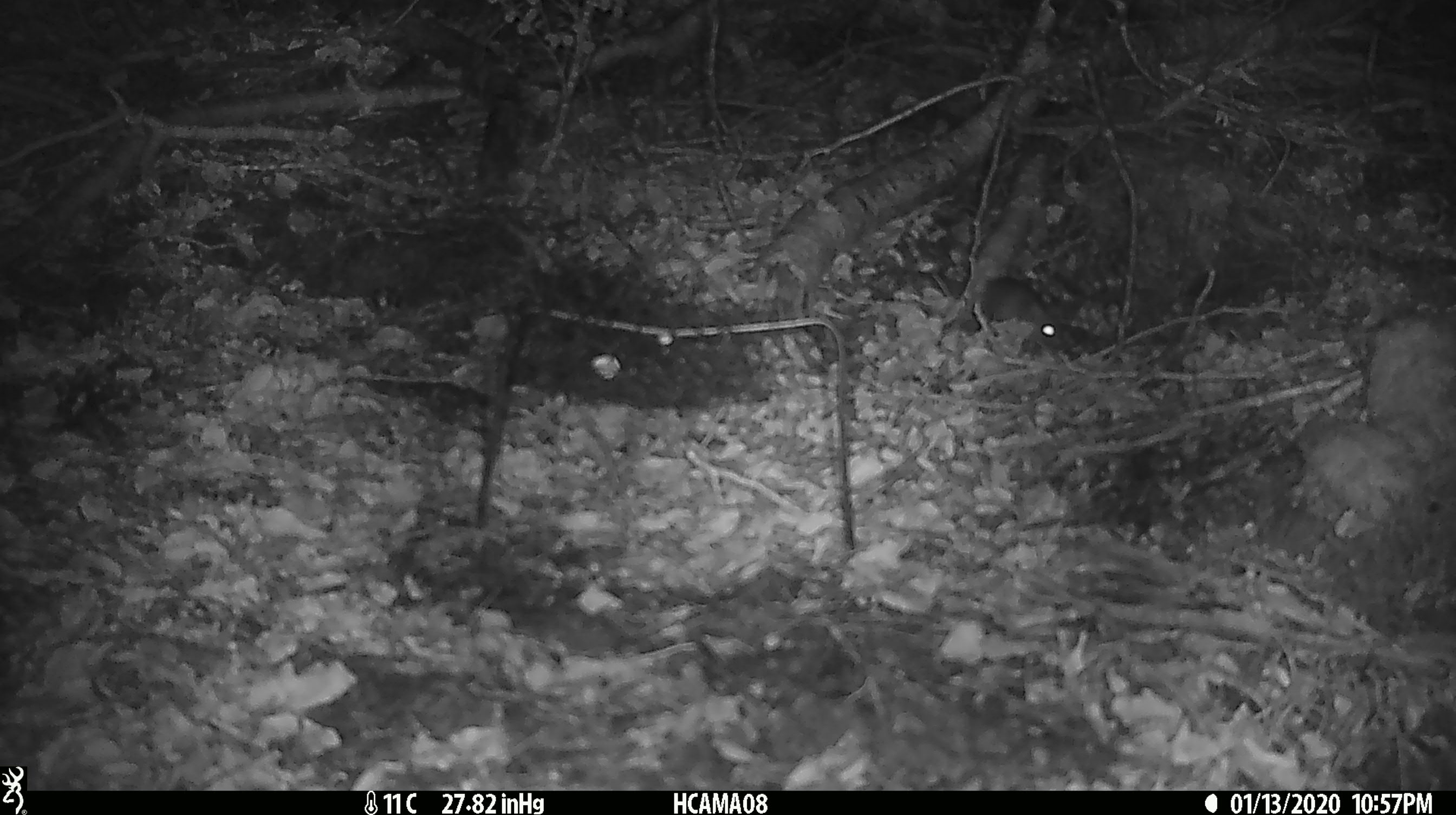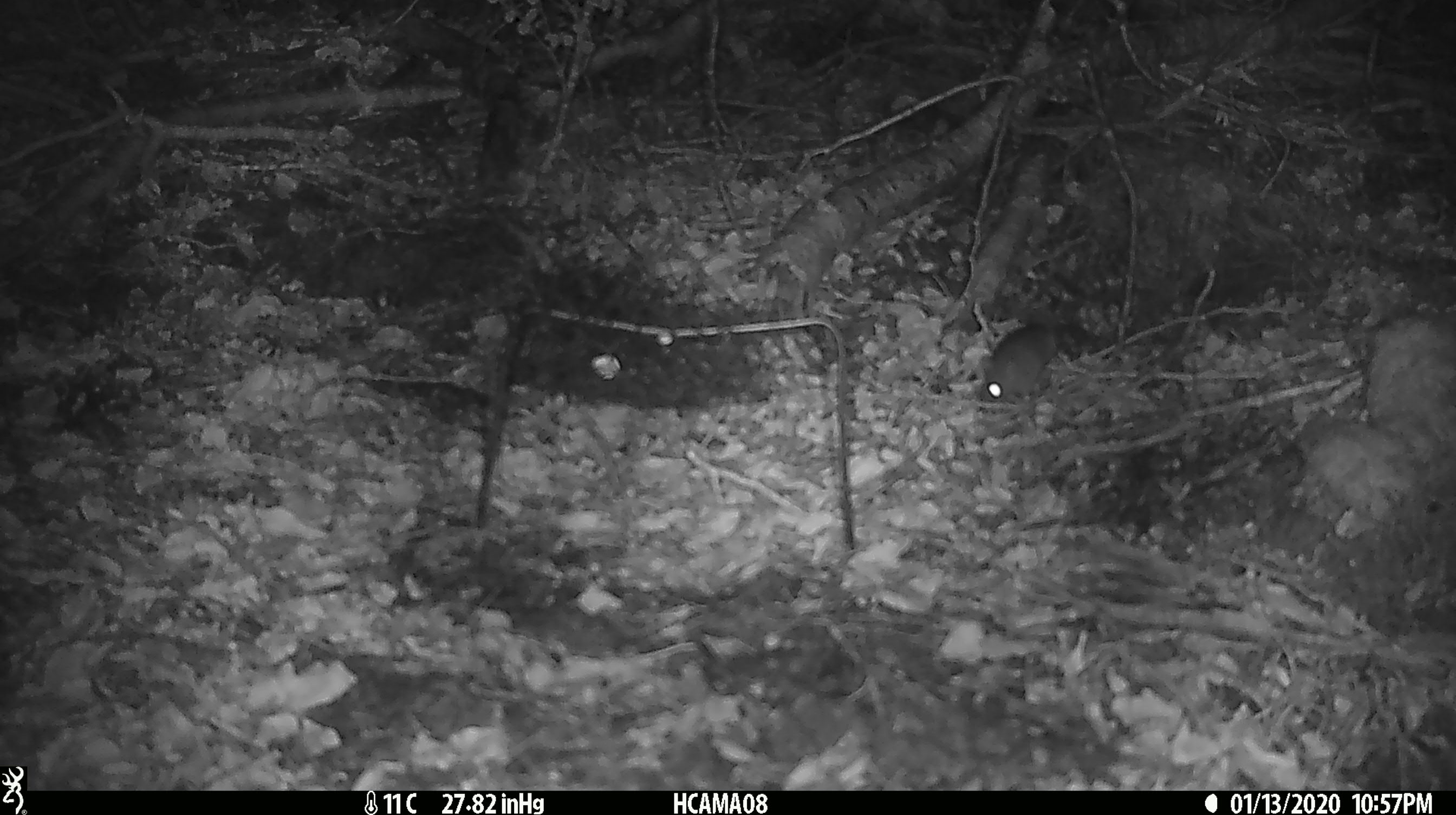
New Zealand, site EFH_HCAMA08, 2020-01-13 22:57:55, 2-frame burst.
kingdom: Animalia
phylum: Chordata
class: Mammalia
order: Rodentia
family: Muridae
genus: Mus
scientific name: Mus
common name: mouse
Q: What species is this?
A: Mouse (Mus).